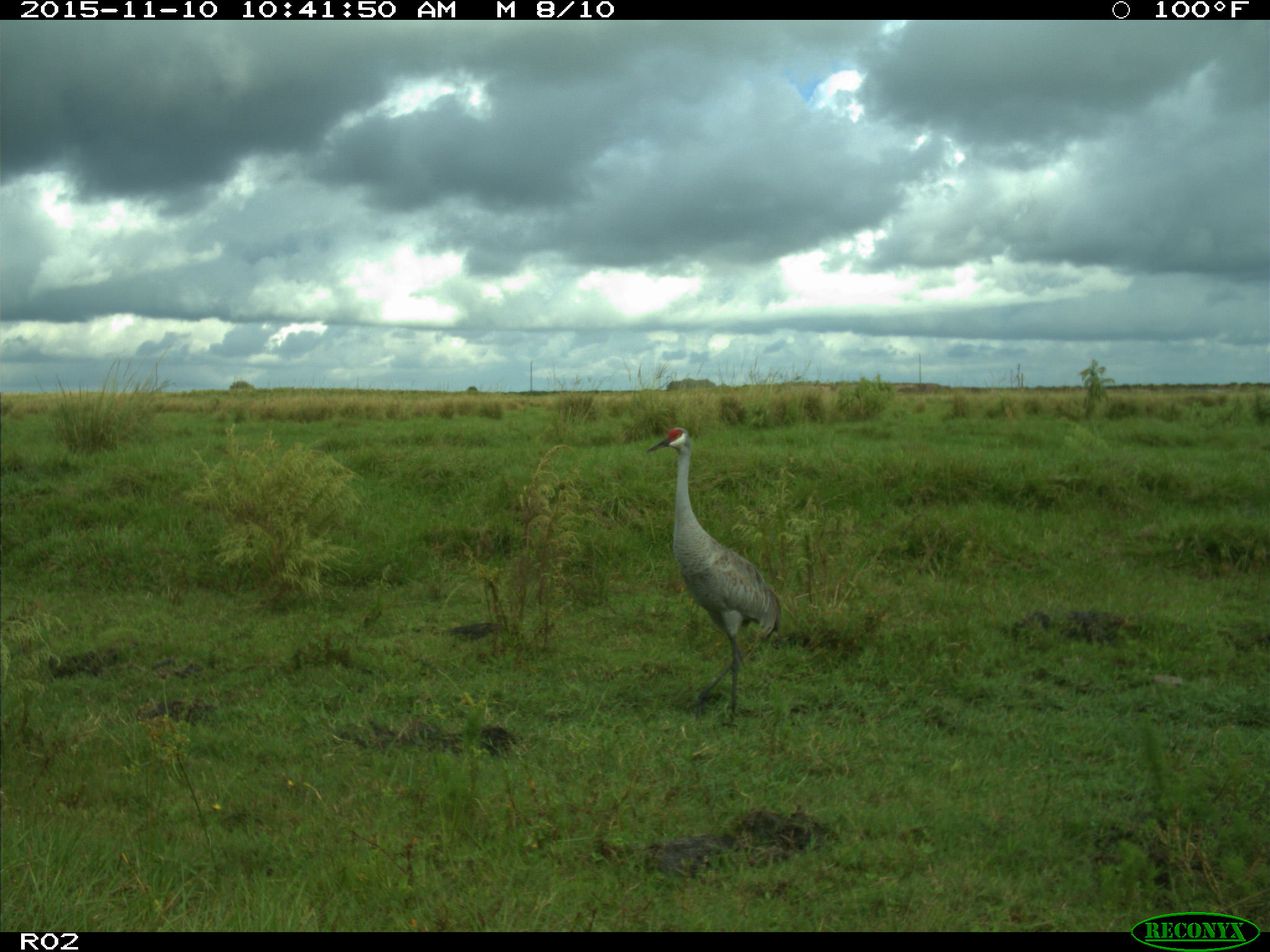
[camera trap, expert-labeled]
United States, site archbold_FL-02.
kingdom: Animalia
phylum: Chordata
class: Aves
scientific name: Aves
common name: birds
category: unidentified bird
Unidentified bird (birds) (Aves).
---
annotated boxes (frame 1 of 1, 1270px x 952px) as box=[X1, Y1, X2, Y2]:
animal: box=[641, 424, 784, 736]